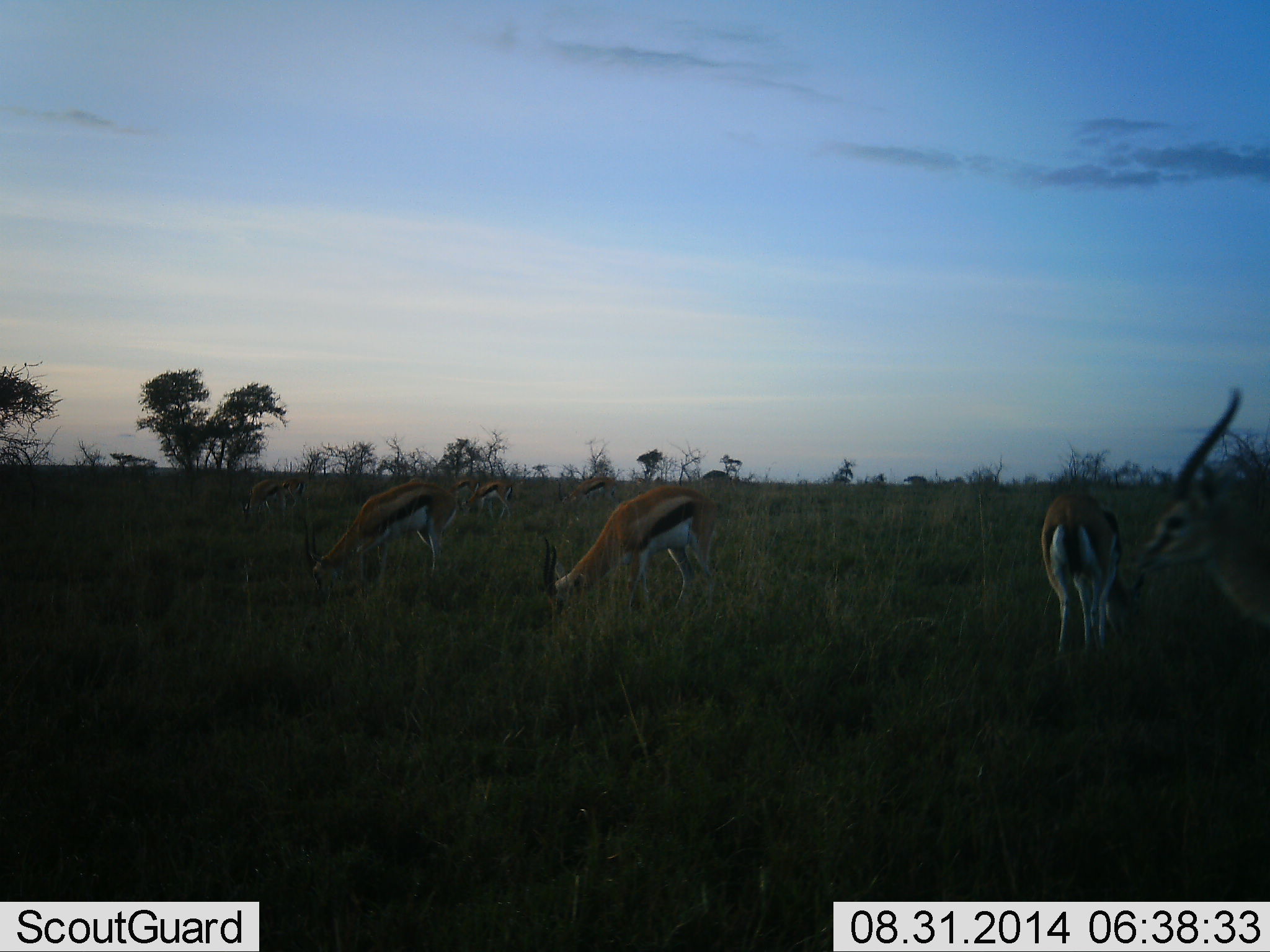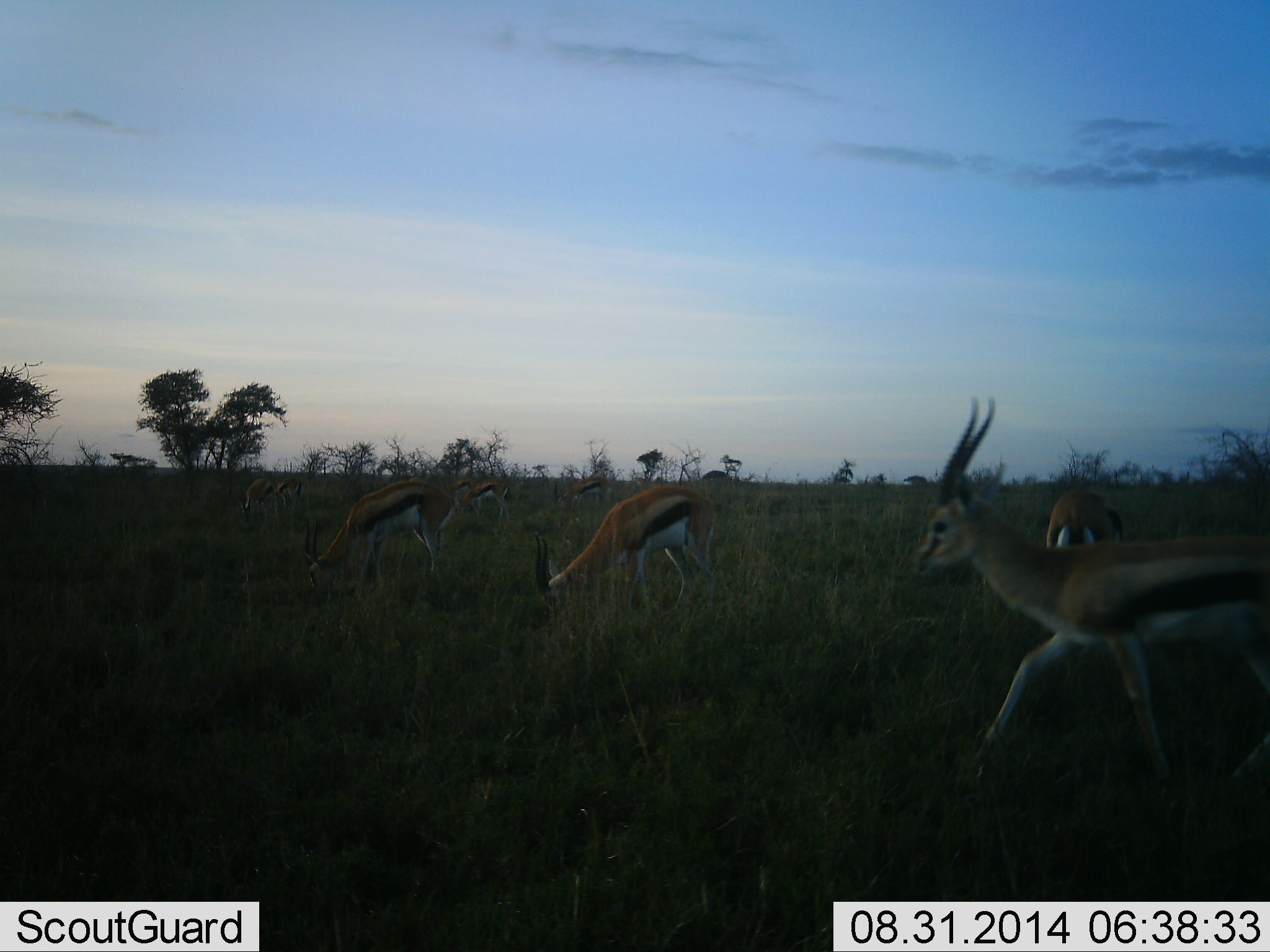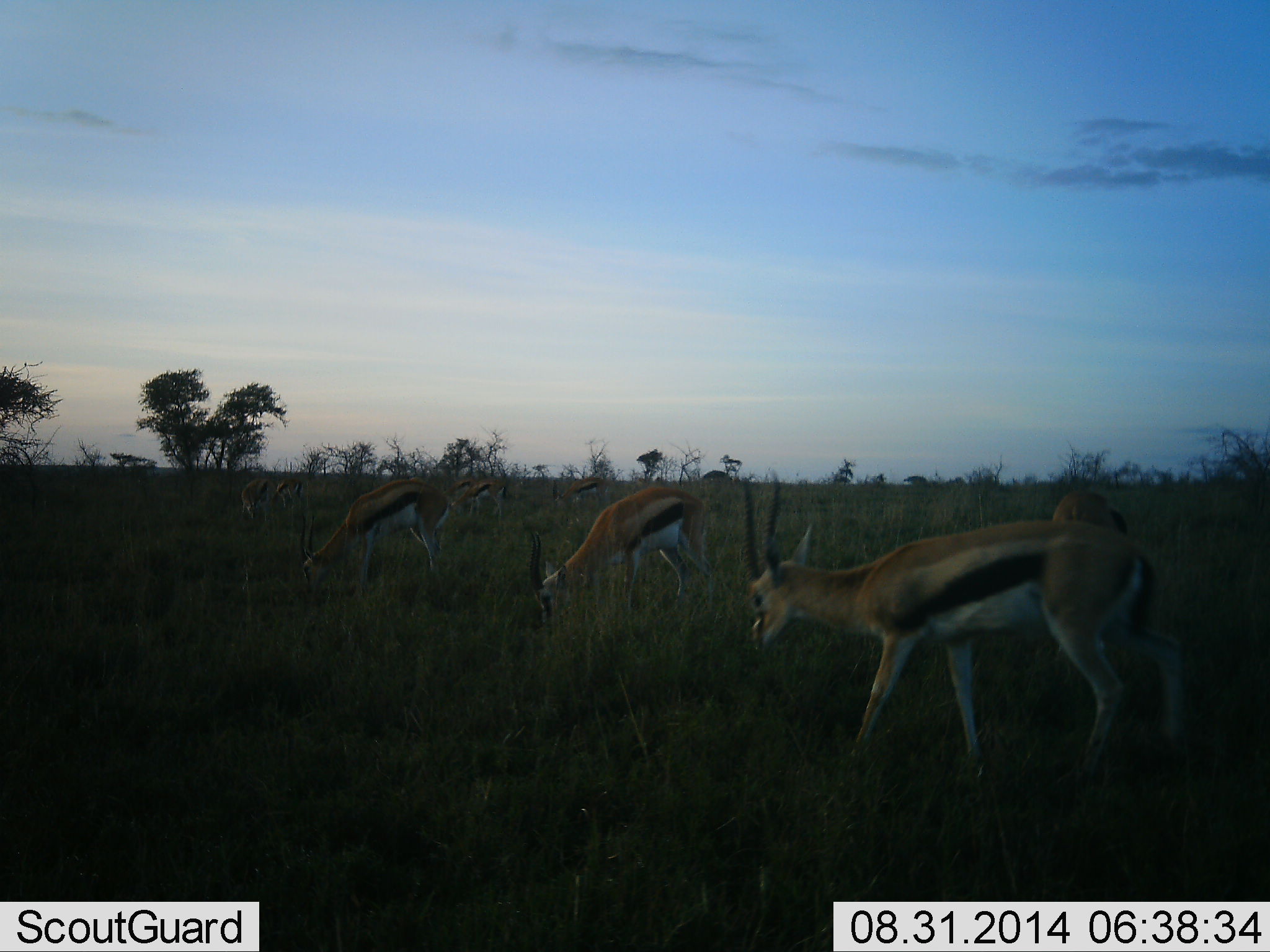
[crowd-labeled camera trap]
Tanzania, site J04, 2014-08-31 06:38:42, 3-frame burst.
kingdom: Animalia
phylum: Chordata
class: Mammalia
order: Artiodactyla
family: Bovidae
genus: Eudorcas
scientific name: Eudorcas thomsonii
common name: thomson's gazelle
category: gazellethomsons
Gazellethomsons (thomson's gazelle) (Eudorcas thomsonii), count 9. Behavior (volunteer vote fractions): standing 50%, resting 0%, moving 80%, interacting 0%. Young present (vote fraction): 0%. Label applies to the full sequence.